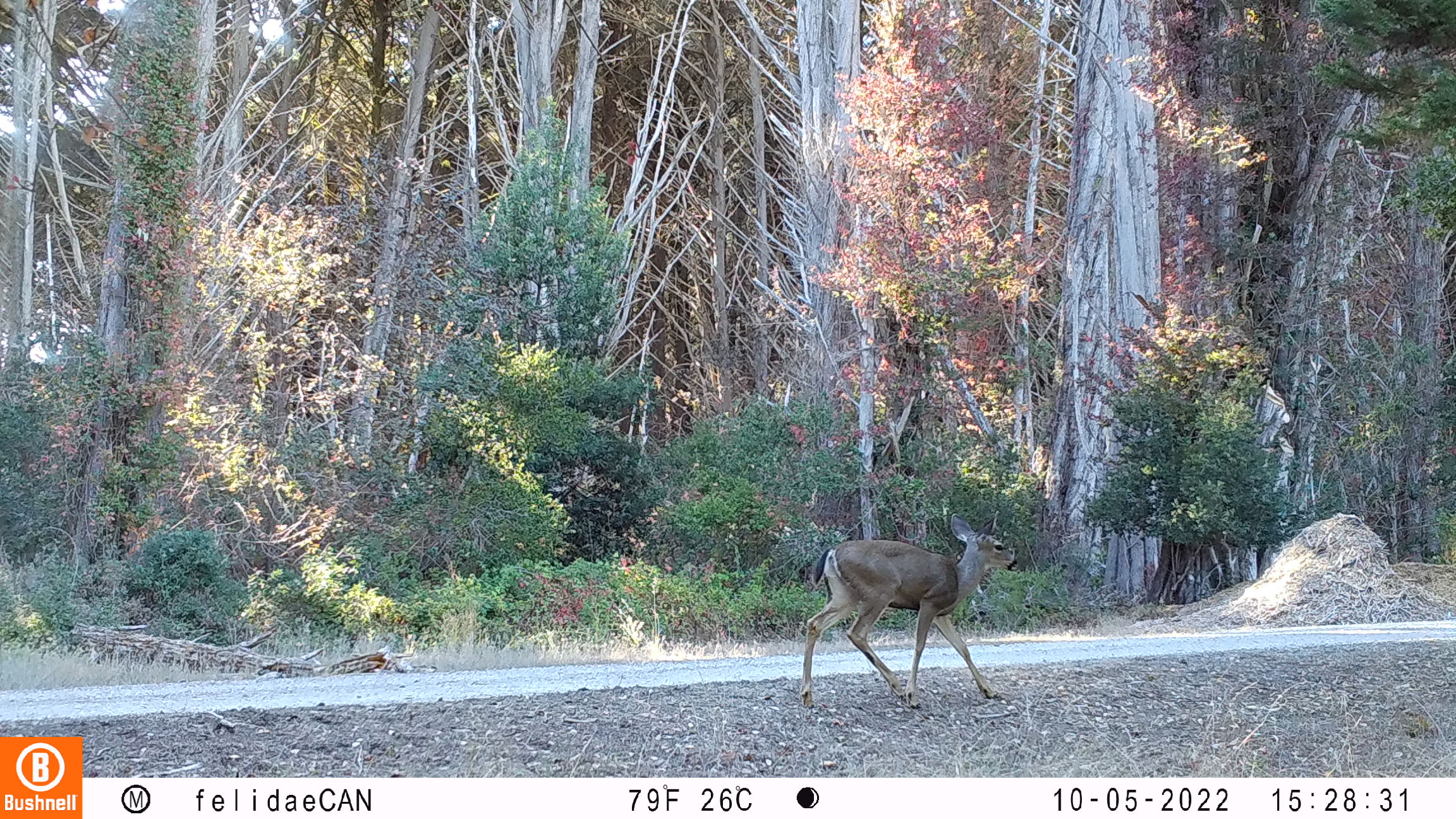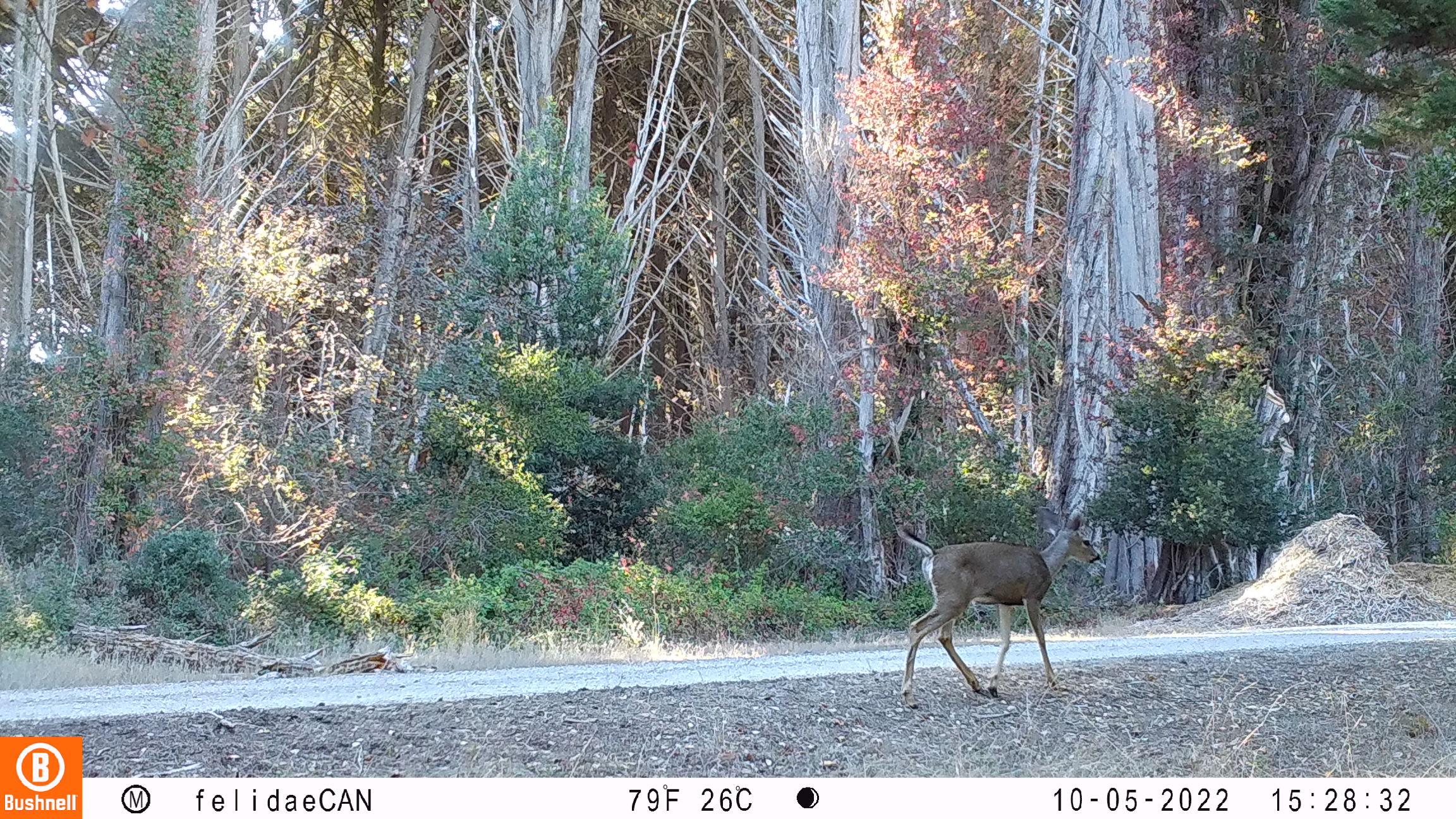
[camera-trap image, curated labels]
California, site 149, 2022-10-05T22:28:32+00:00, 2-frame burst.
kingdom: Animalia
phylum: Chordata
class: Mammalia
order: Artiodactyla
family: Cervidae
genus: Odocoileus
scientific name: Odocoileus hemionus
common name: mule deer